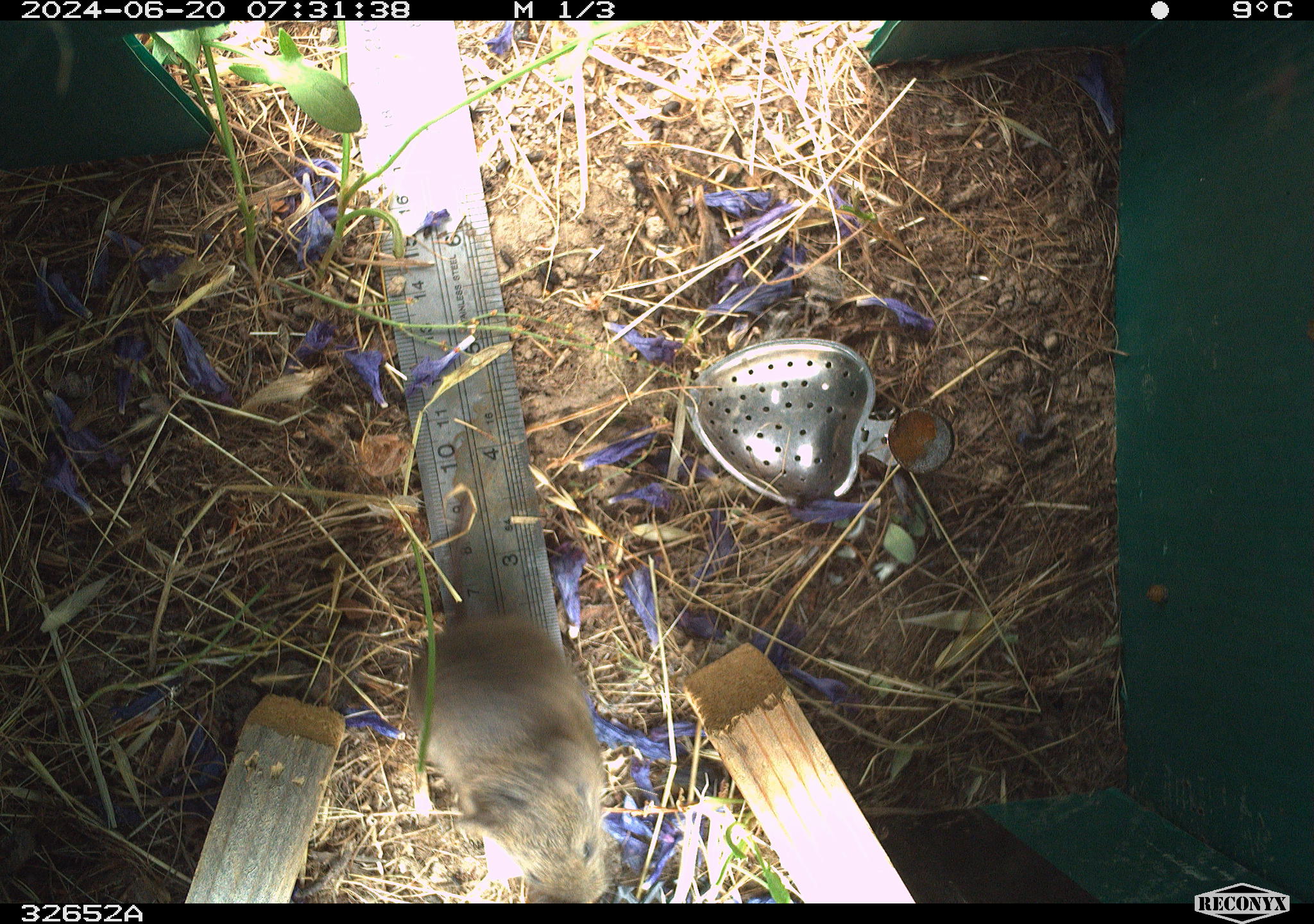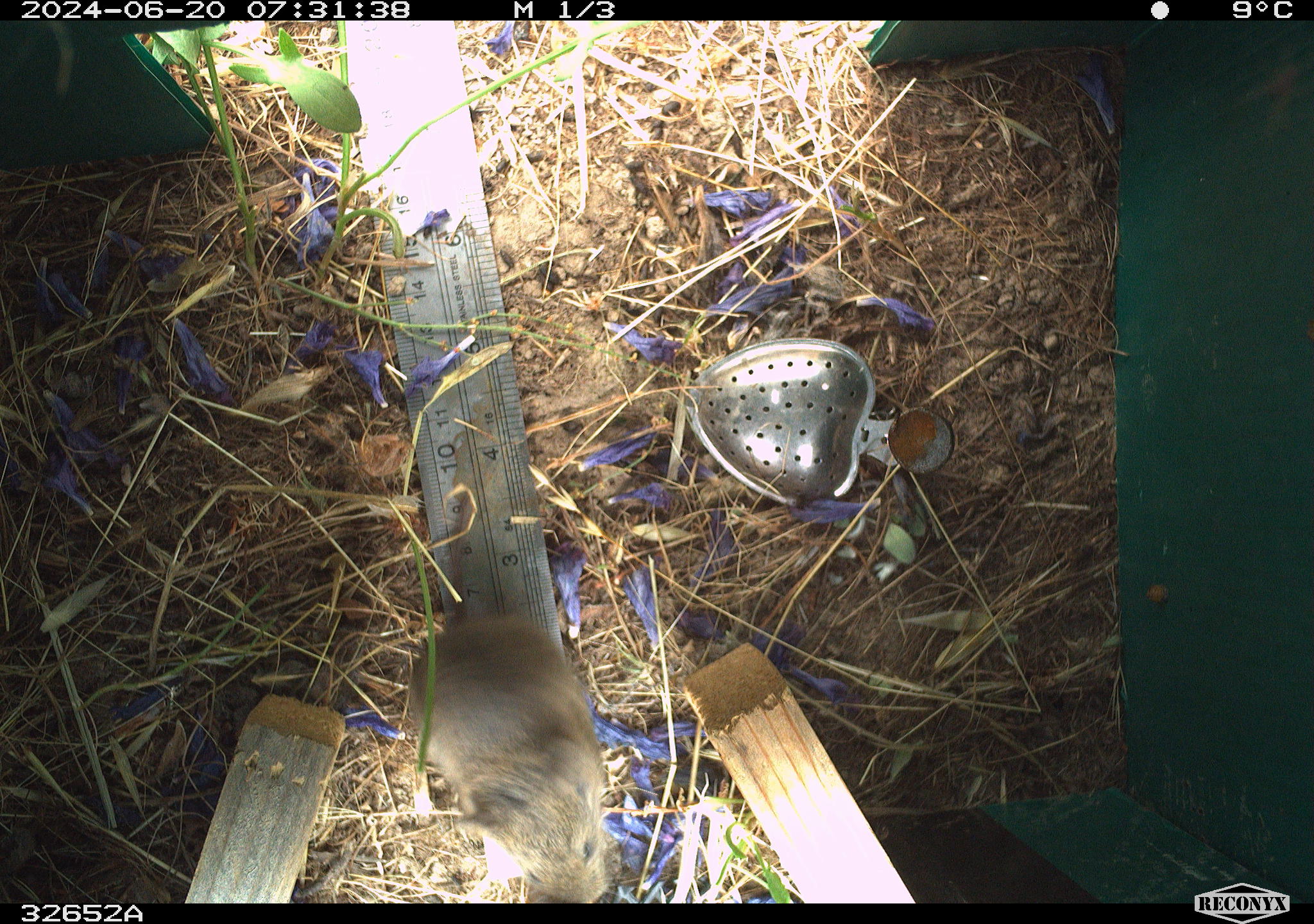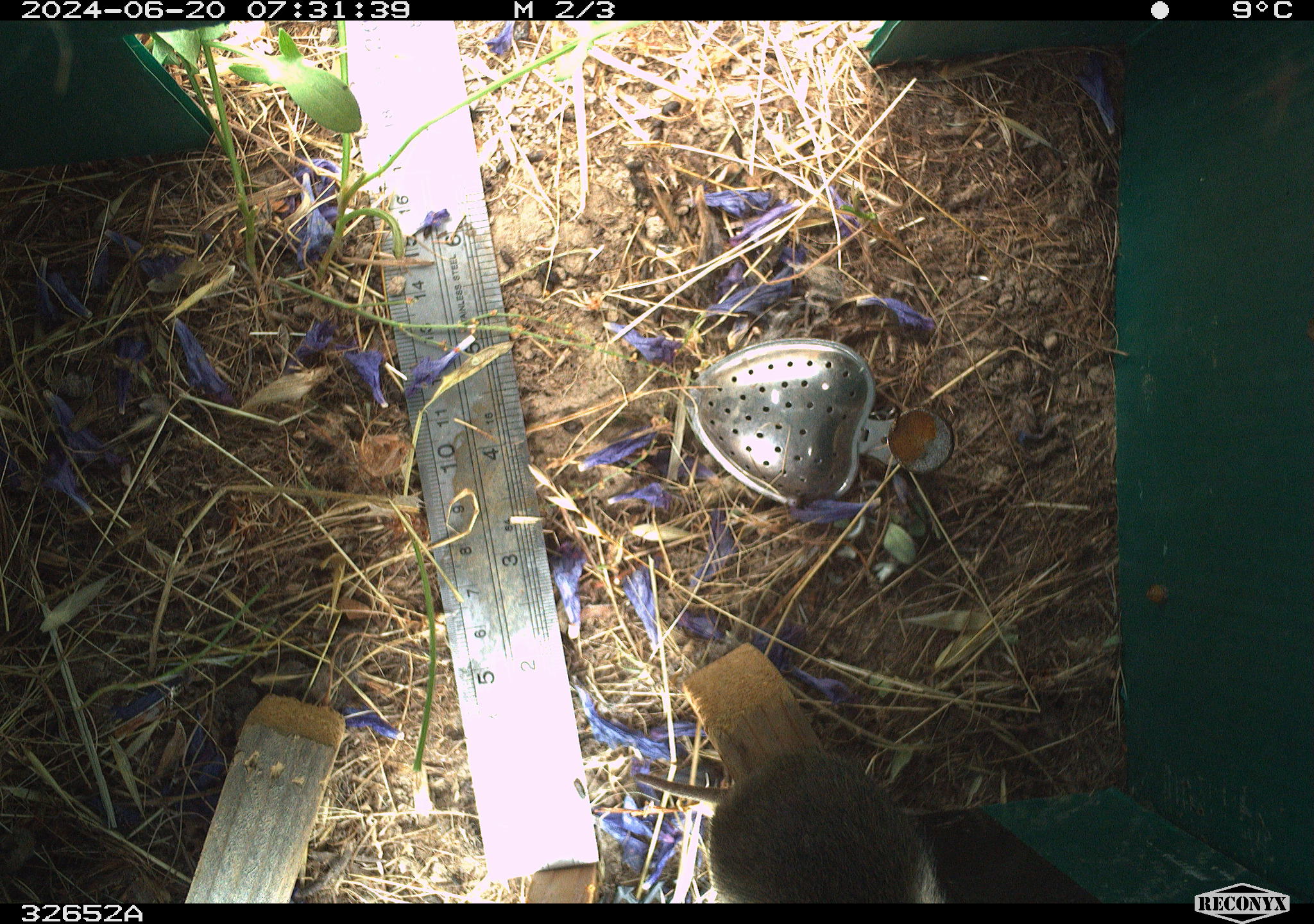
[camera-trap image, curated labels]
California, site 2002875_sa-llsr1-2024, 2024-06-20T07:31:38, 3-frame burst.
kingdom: Animalia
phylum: Chordata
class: Mammalia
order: Rodentia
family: Cricetidae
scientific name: Arvicolinae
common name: voles, lemmings, and muskrats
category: arvicolinae subfamily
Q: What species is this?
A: Arvicolinae subfamily (voles, lemmings, and muskrats) (Arvicolinae).